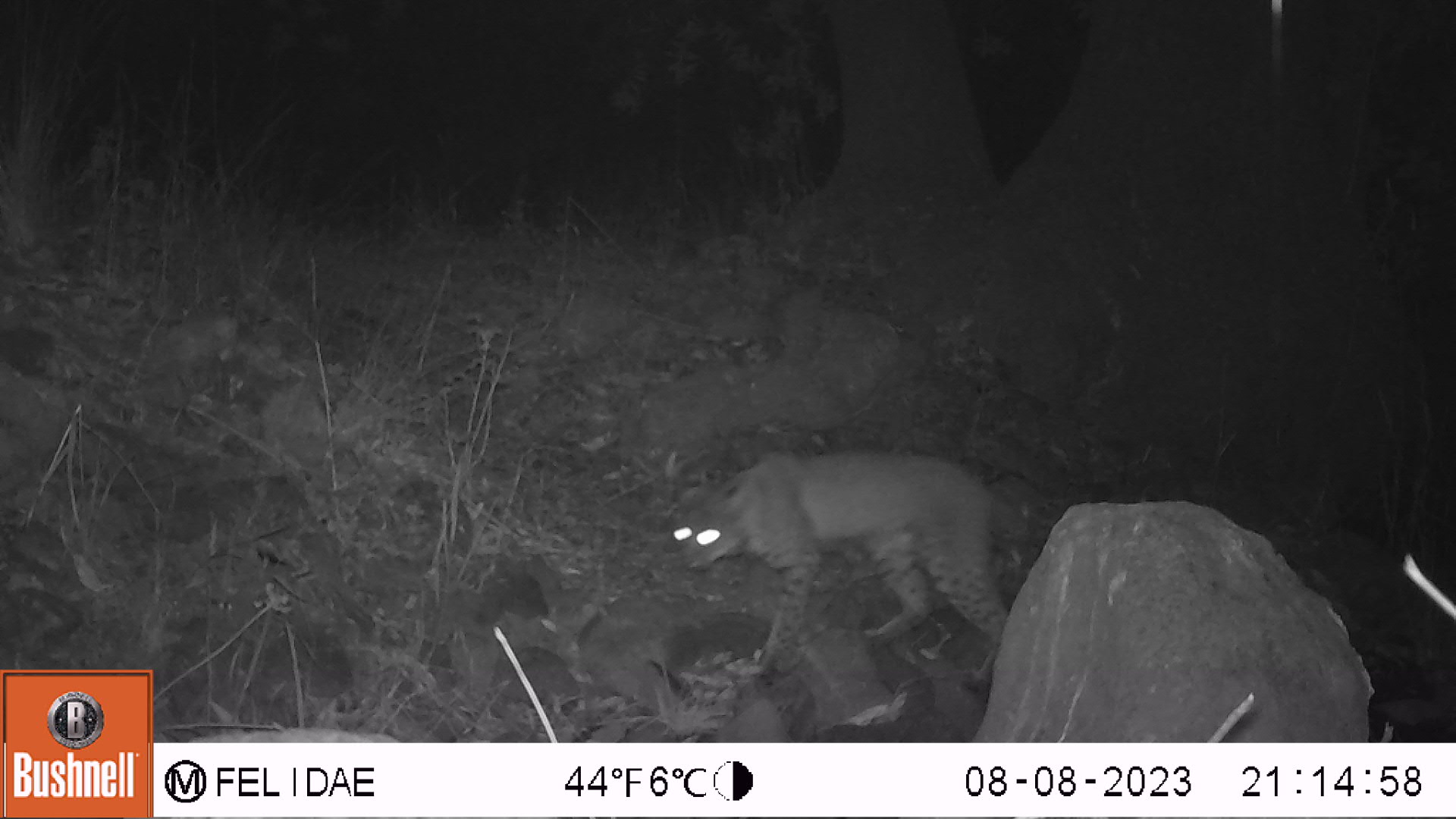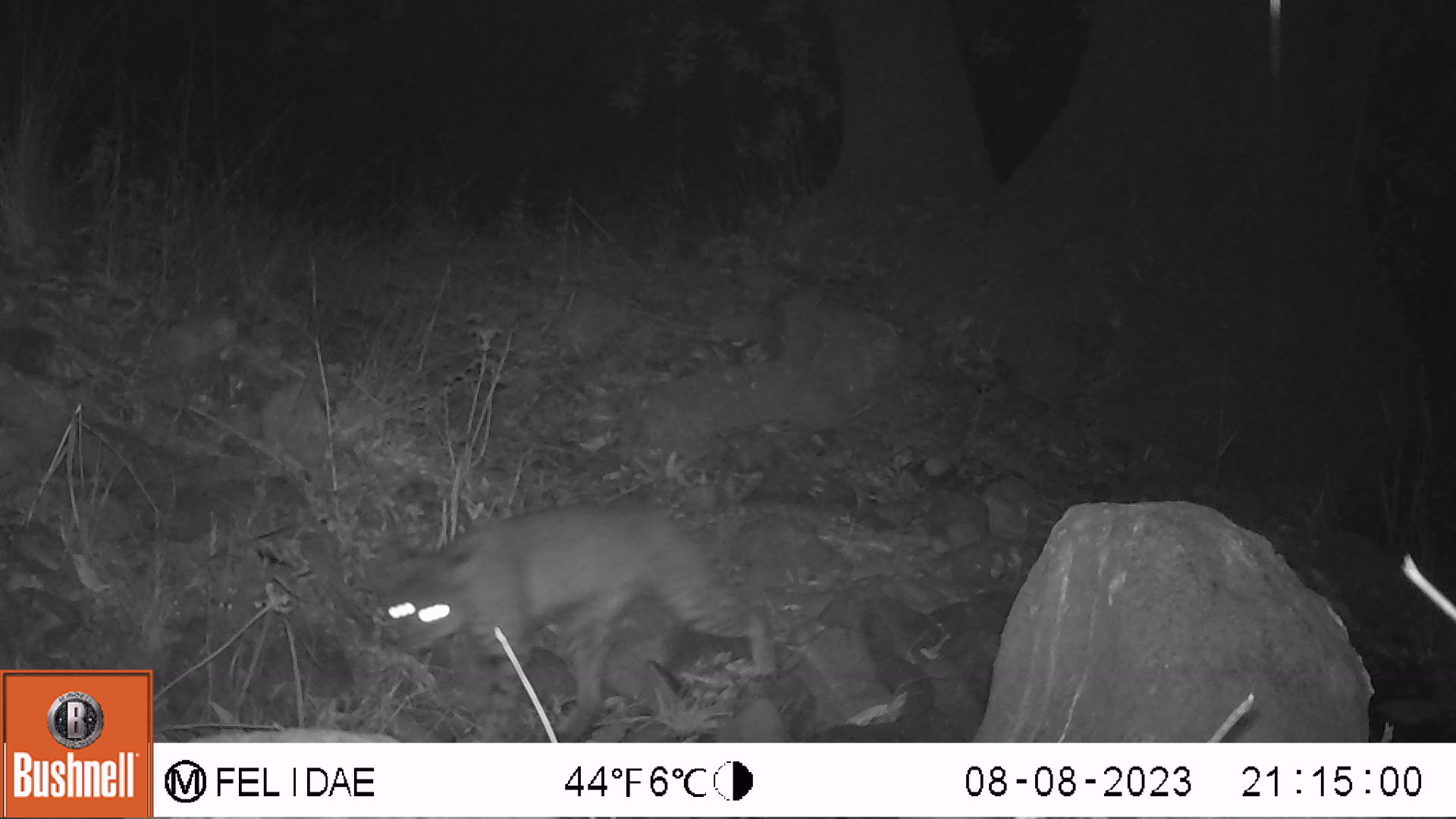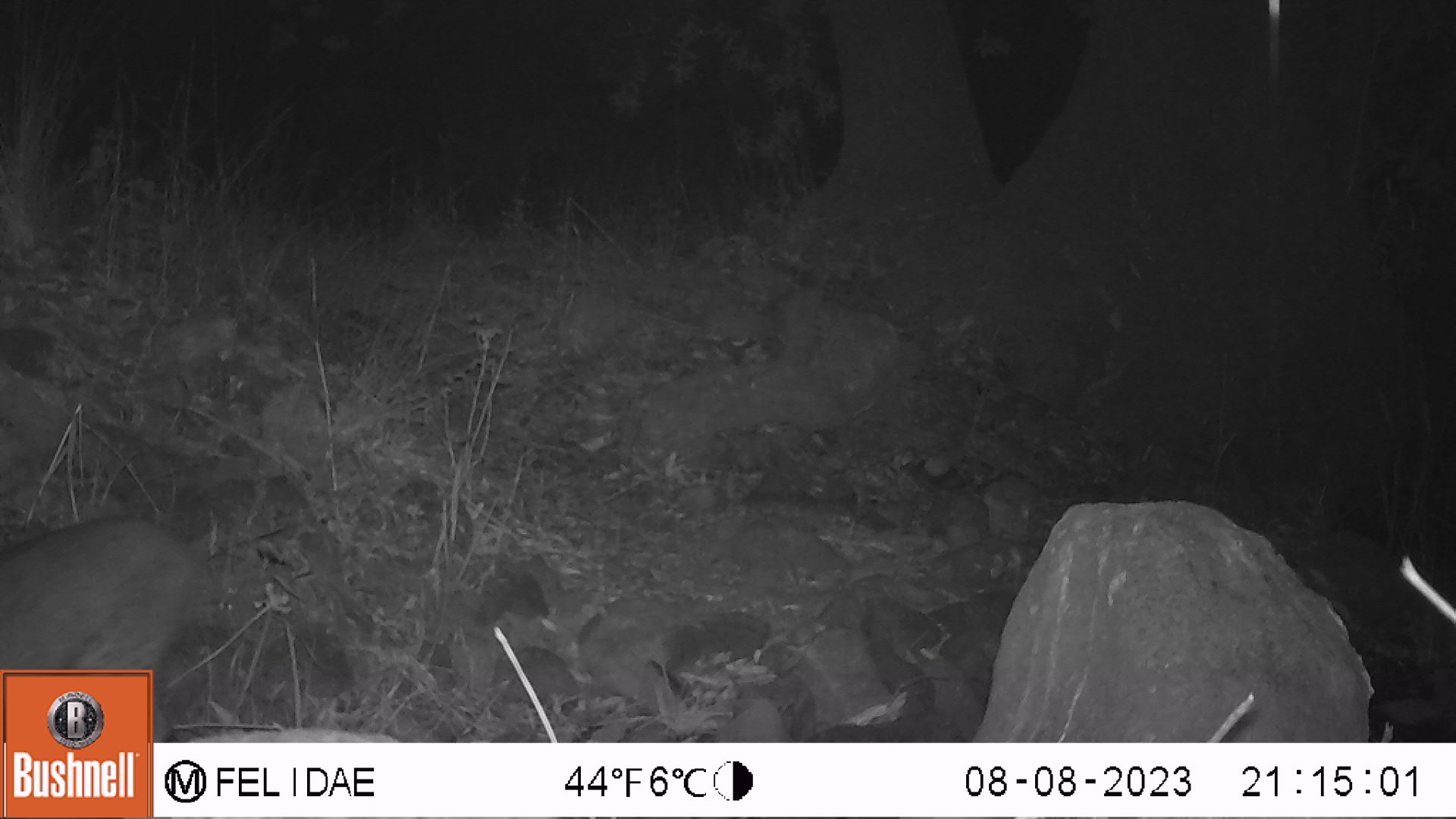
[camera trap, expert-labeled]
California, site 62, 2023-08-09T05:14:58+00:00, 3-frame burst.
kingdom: Animalia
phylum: Chordata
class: Mammalia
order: Carnivora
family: Felidae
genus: Lynx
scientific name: Lynx rufus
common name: bobcat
Bobcat (Lynx rufus).